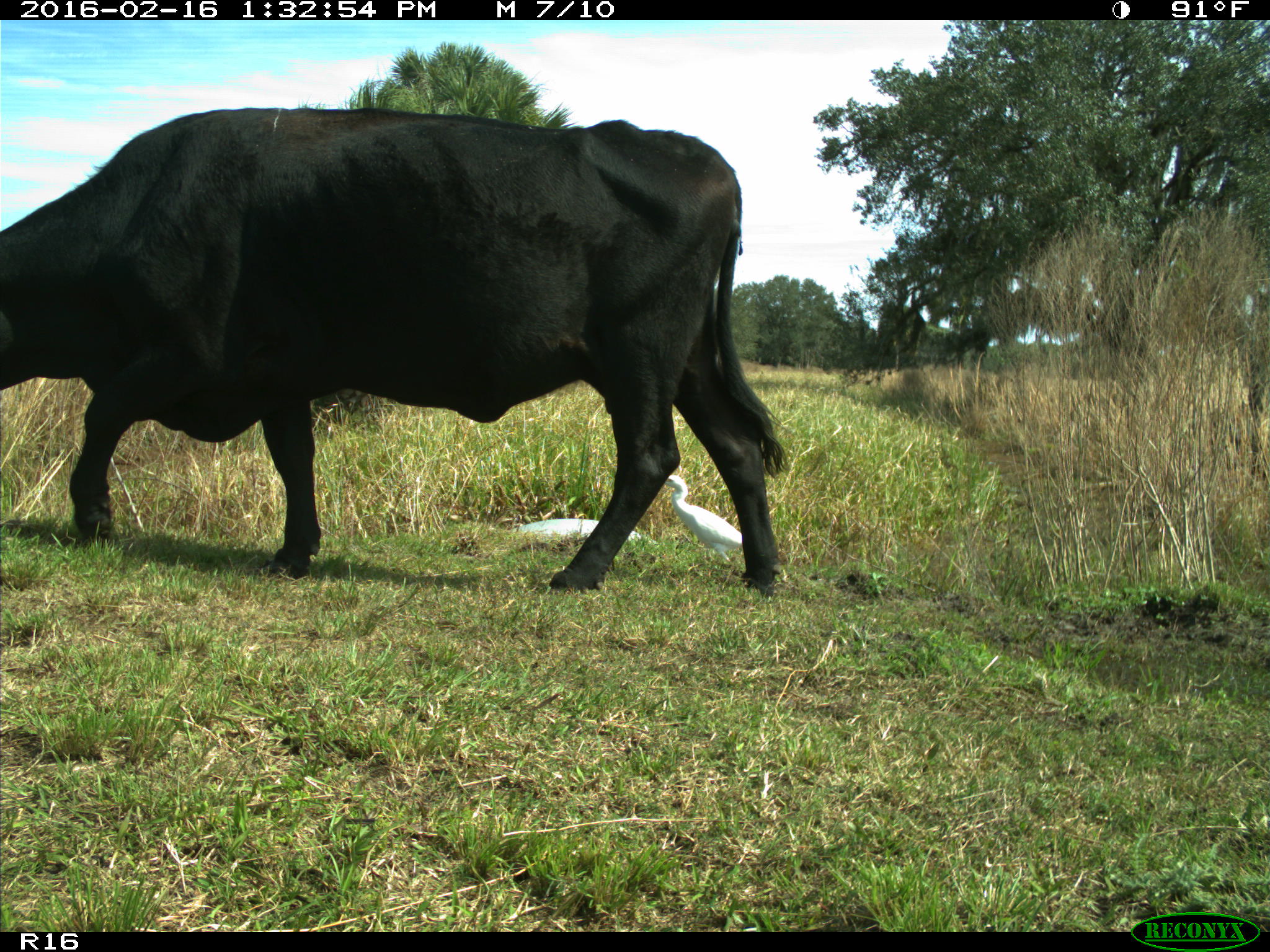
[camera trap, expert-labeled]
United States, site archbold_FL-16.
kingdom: Animalia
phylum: Chordata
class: Mammalia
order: Artiodactyla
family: Bovidae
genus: Bos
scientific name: Bos taurus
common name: domestic cow